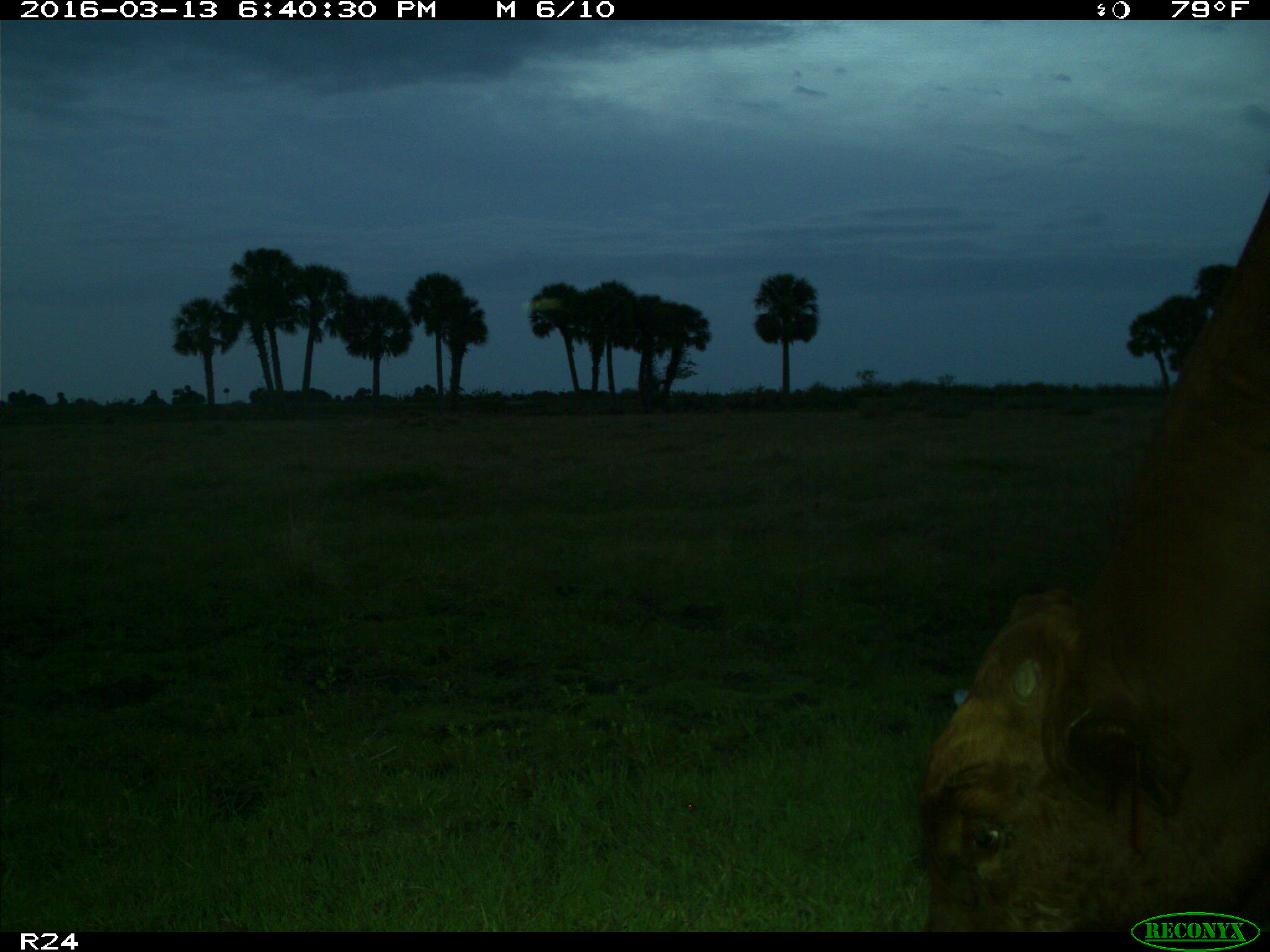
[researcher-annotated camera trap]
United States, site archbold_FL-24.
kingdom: Animalia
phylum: Chordata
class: Mammalia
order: Artiodactyla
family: Bovidae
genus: Bos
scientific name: Bos taurus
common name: domestic cow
Bos taurus (domestic cow).